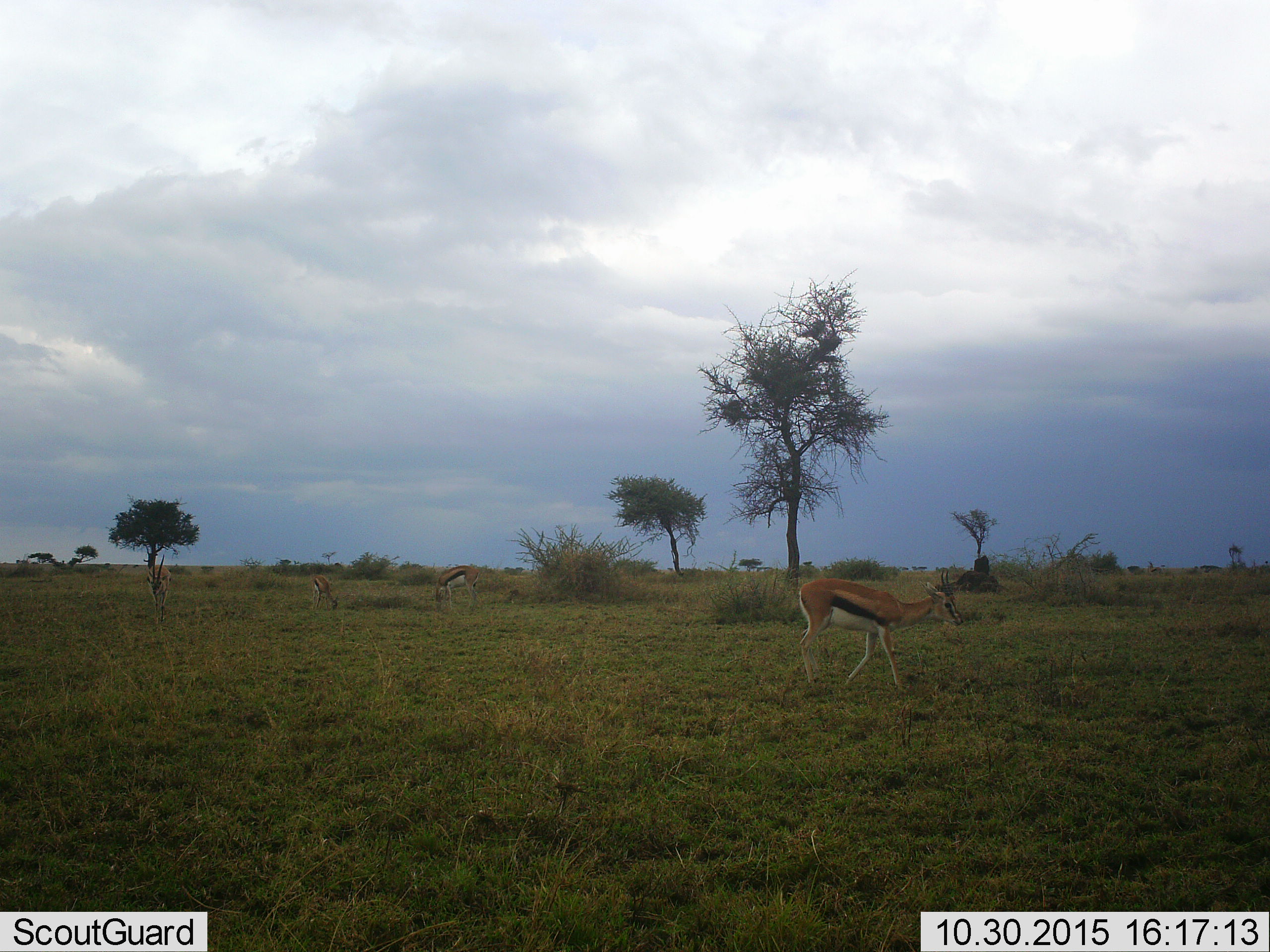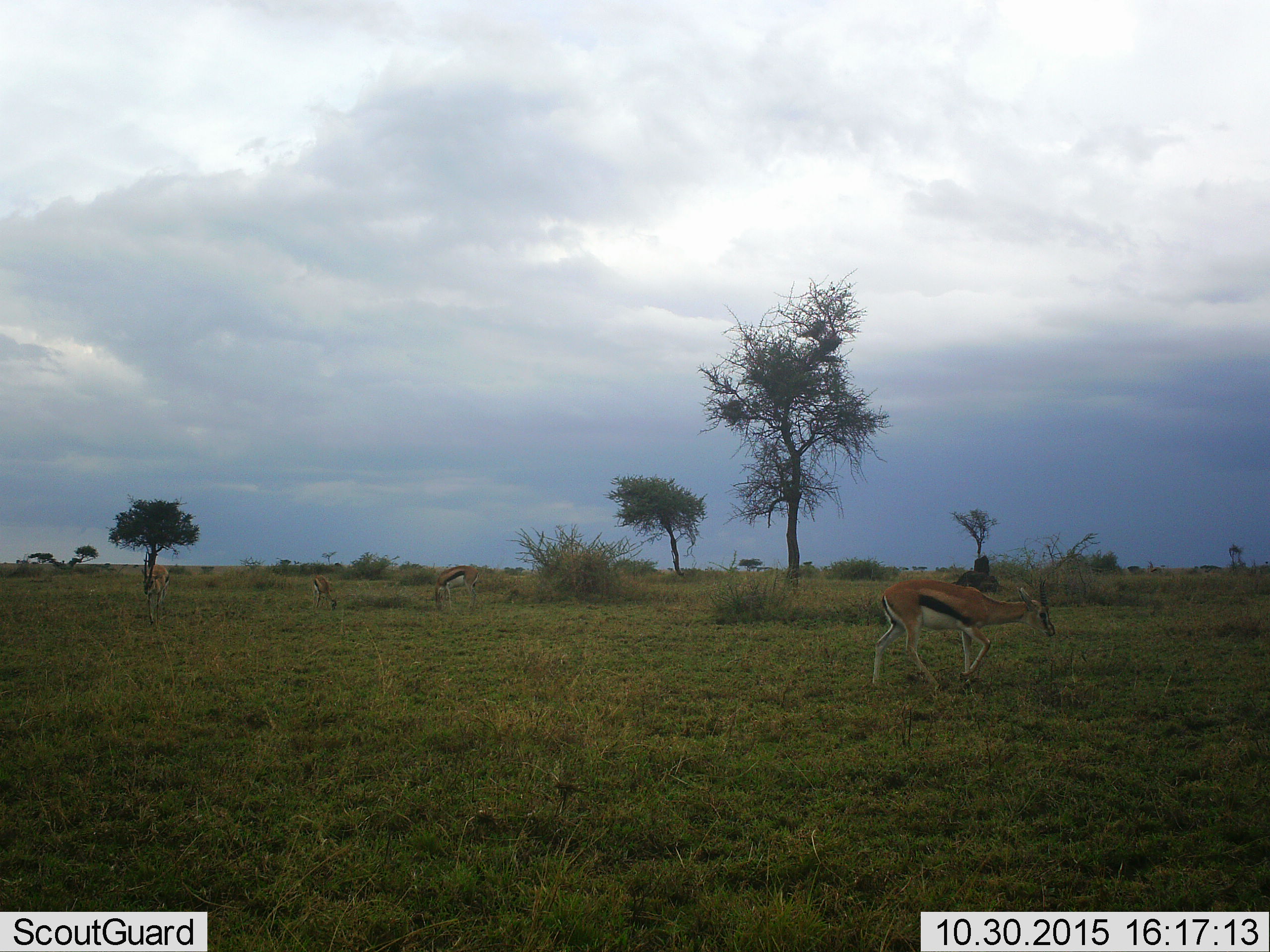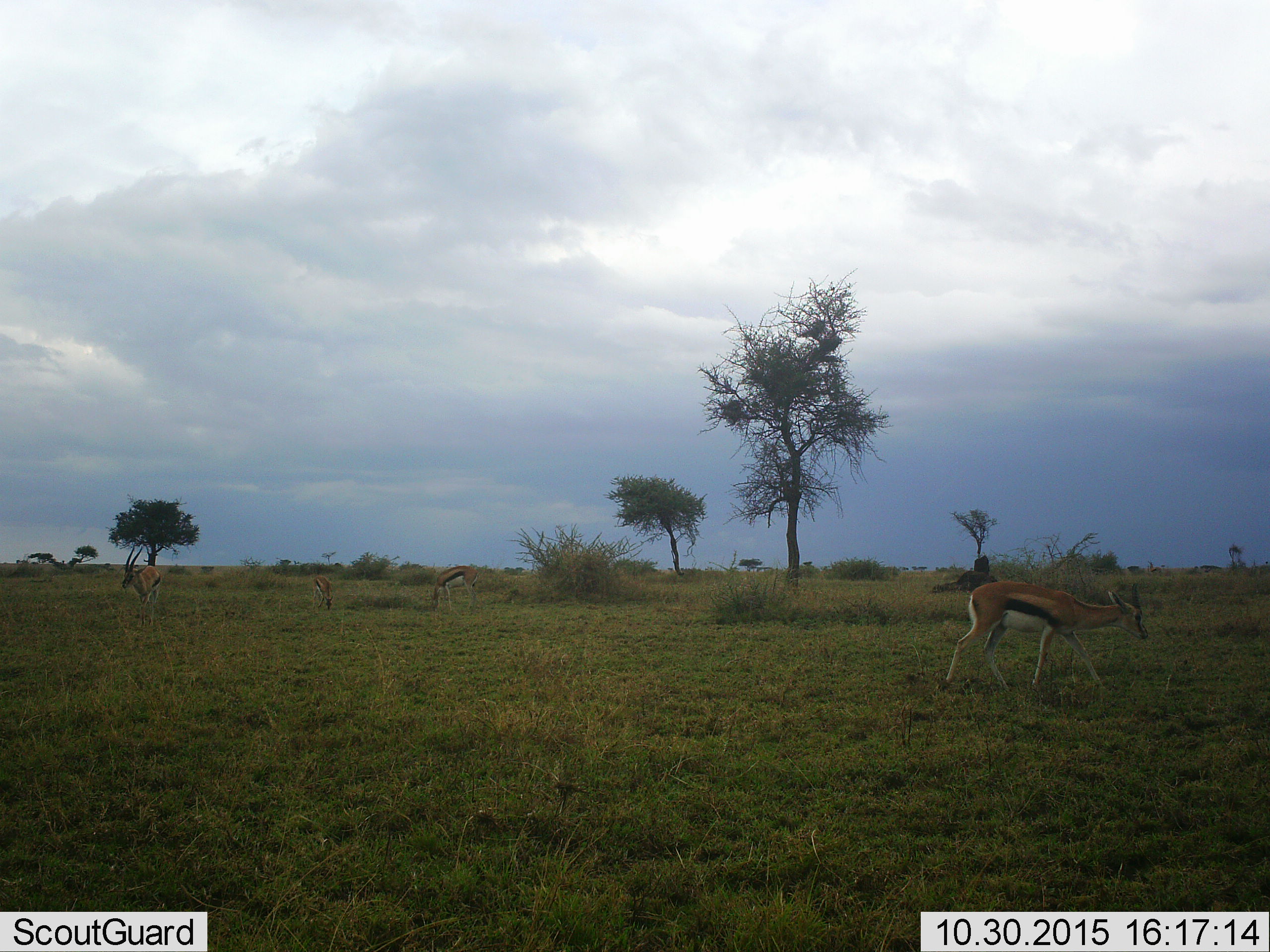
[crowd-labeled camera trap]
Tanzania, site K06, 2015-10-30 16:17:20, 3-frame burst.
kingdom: Animalia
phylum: Chordata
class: Mammalia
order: Artiodactyla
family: Bovidae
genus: Eudorcas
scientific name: Eudorcas thomsonii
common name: thomson's gazelle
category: gazellethomsons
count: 4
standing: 30%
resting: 0%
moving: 100%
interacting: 0%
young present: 0%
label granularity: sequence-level